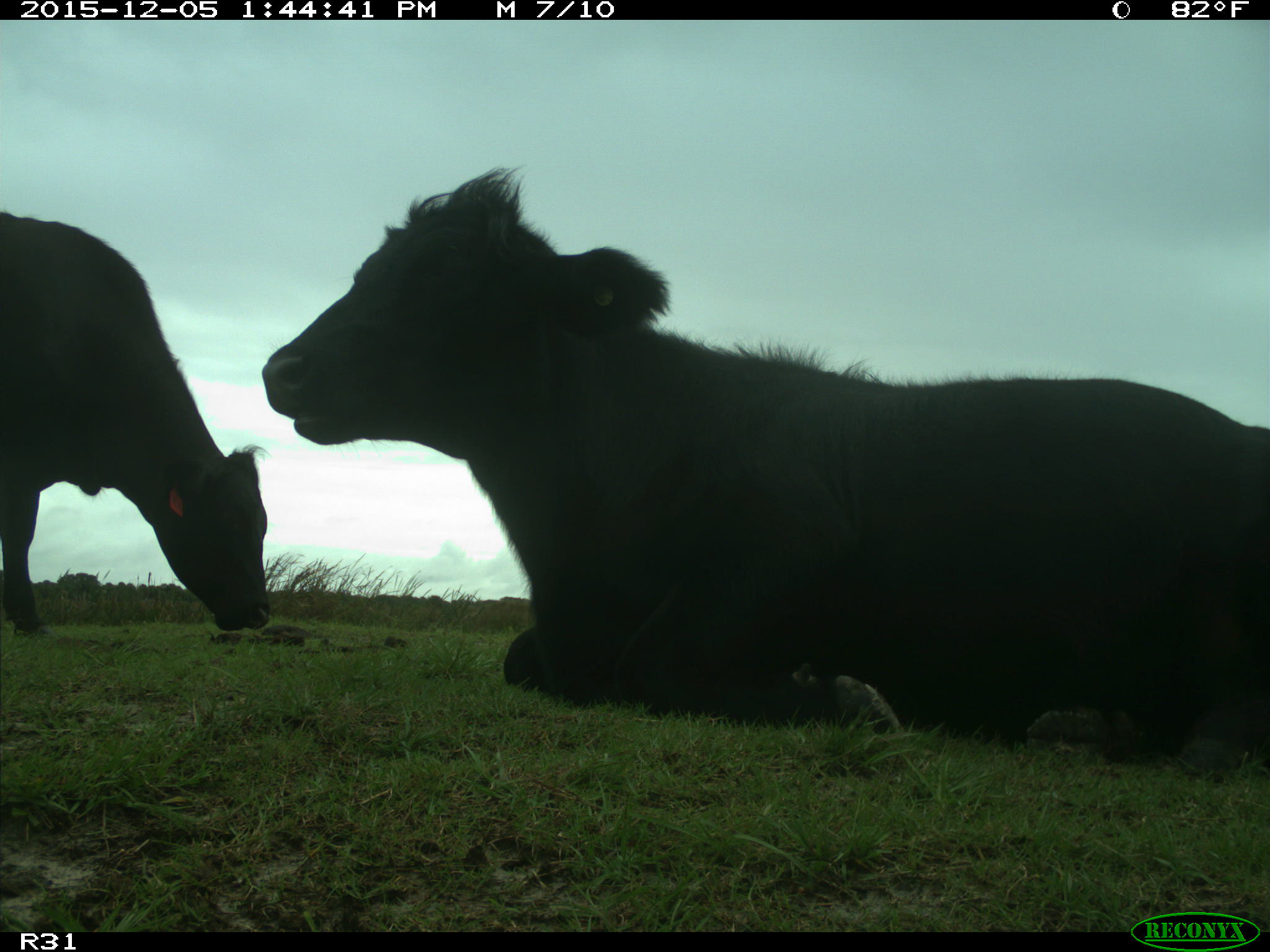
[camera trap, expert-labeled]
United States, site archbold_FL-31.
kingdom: Animalia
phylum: Chordata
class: Mammalia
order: Artiodactyla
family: Bovidae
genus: Bos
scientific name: Bos taurus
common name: domestic cow